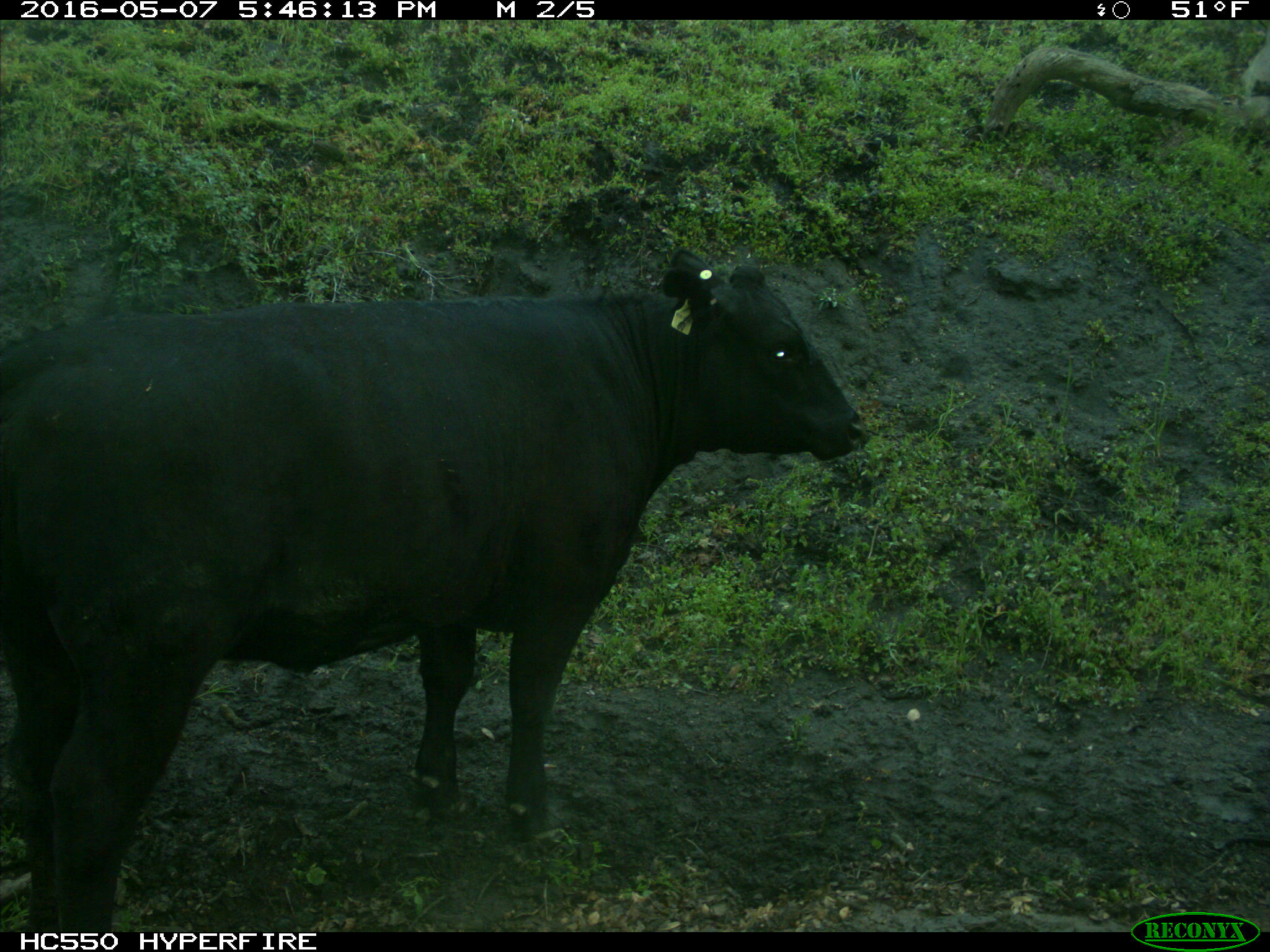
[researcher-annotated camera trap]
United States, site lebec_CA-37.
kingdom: Animalia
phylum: Chordata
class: Mammalia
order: Artiodactyla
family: Bovidae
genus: Bos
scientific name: Bos taurus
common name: domestic cow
Bos taurus (domestic cow).